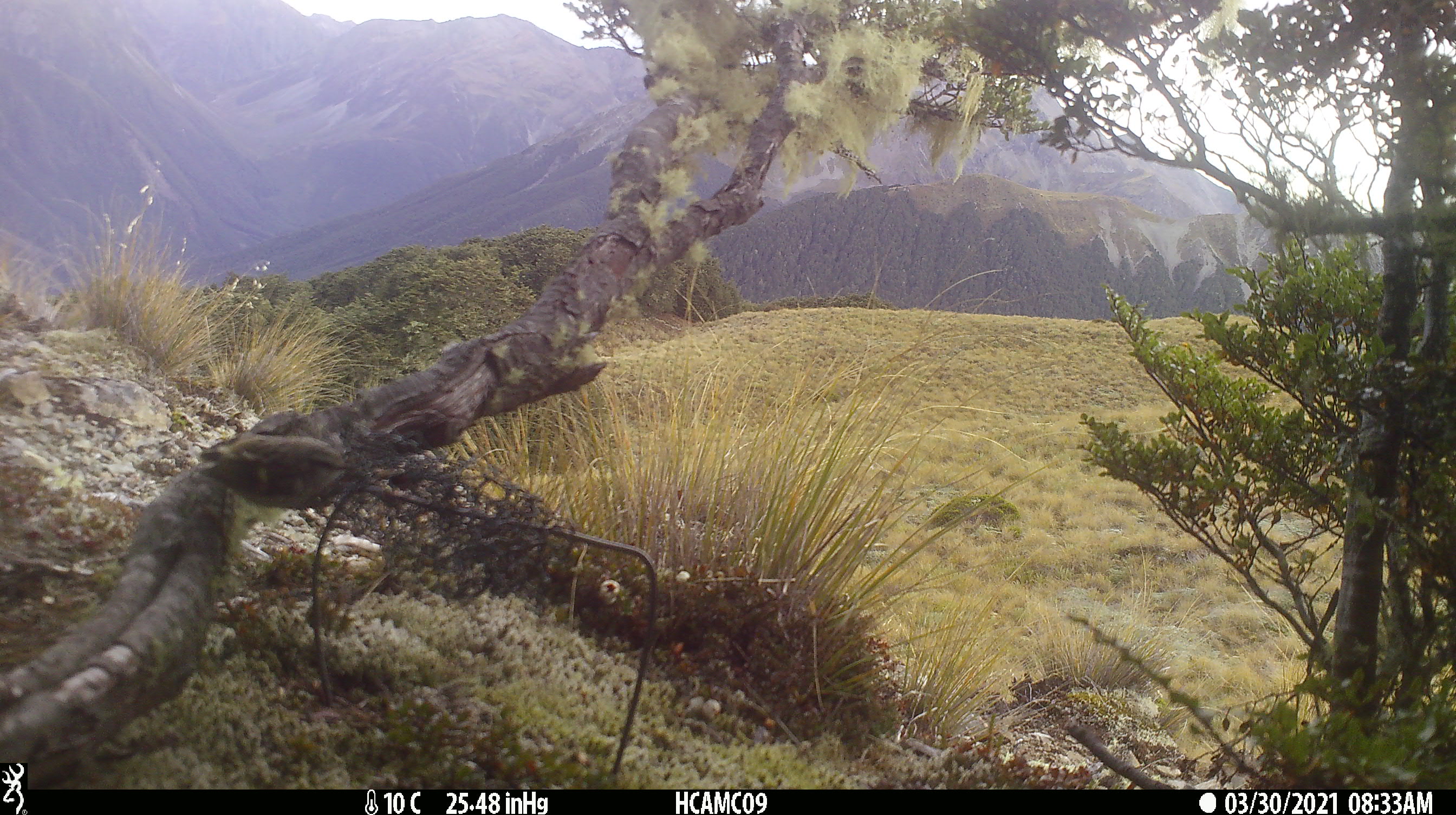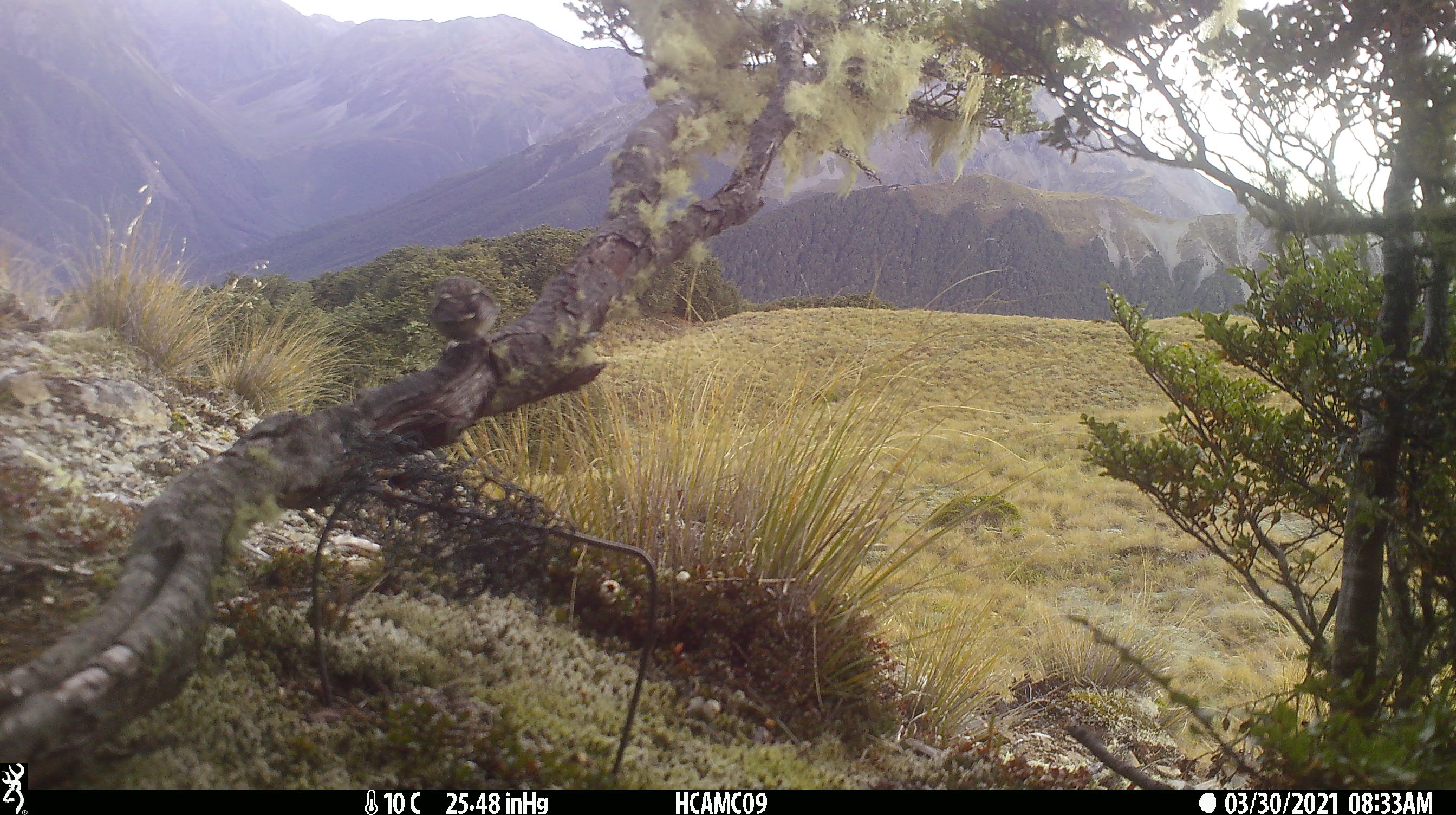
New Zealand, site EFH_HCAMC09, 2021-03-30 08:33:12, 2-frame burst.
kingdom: Animalia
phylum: Chordata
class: Aves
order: Passeriformes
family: Acanthisittidae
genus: Acanthisitta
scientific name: Acanthisitta chloris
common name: rifleman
Rifleman (Acanthisitta chloris).